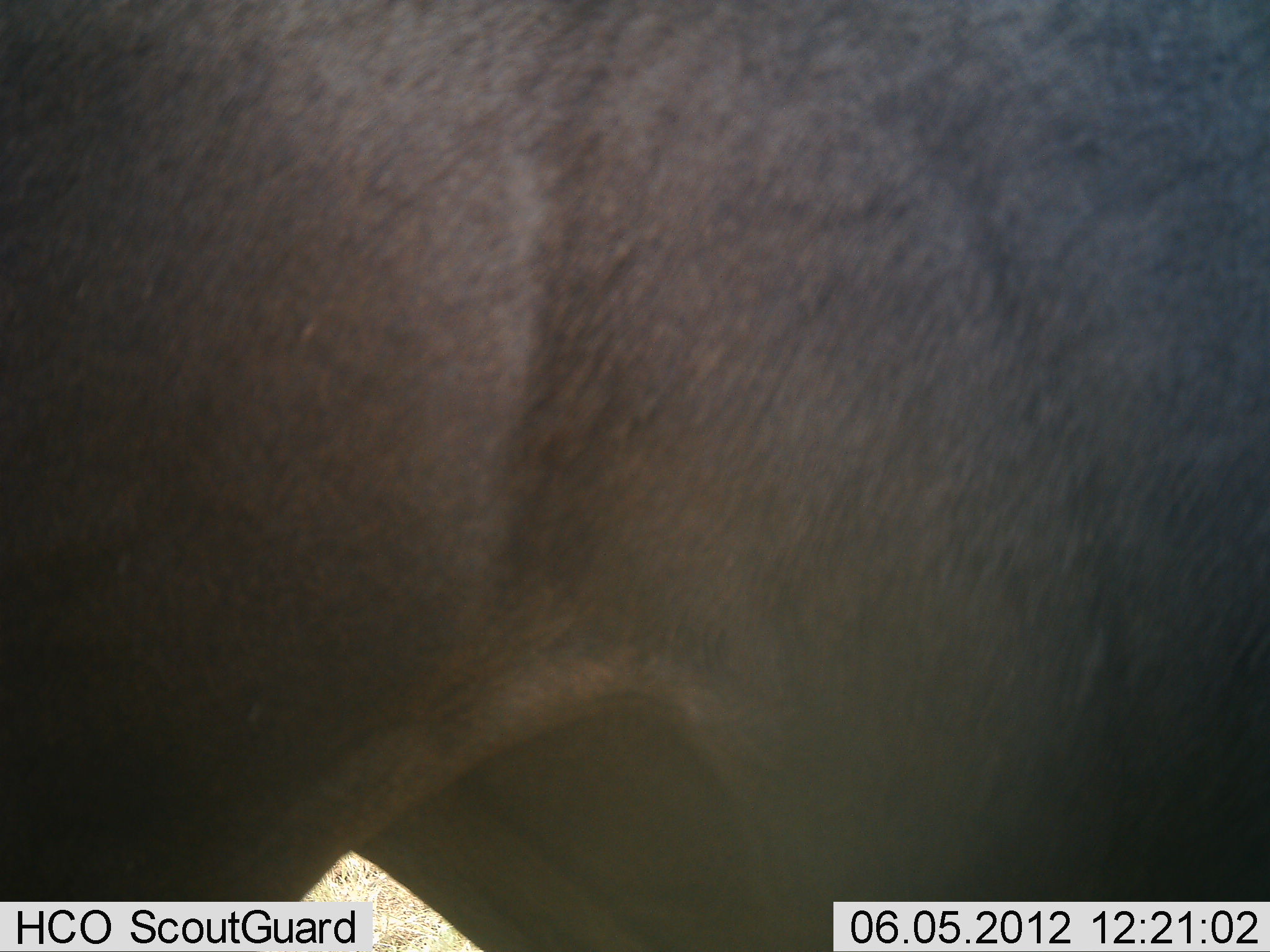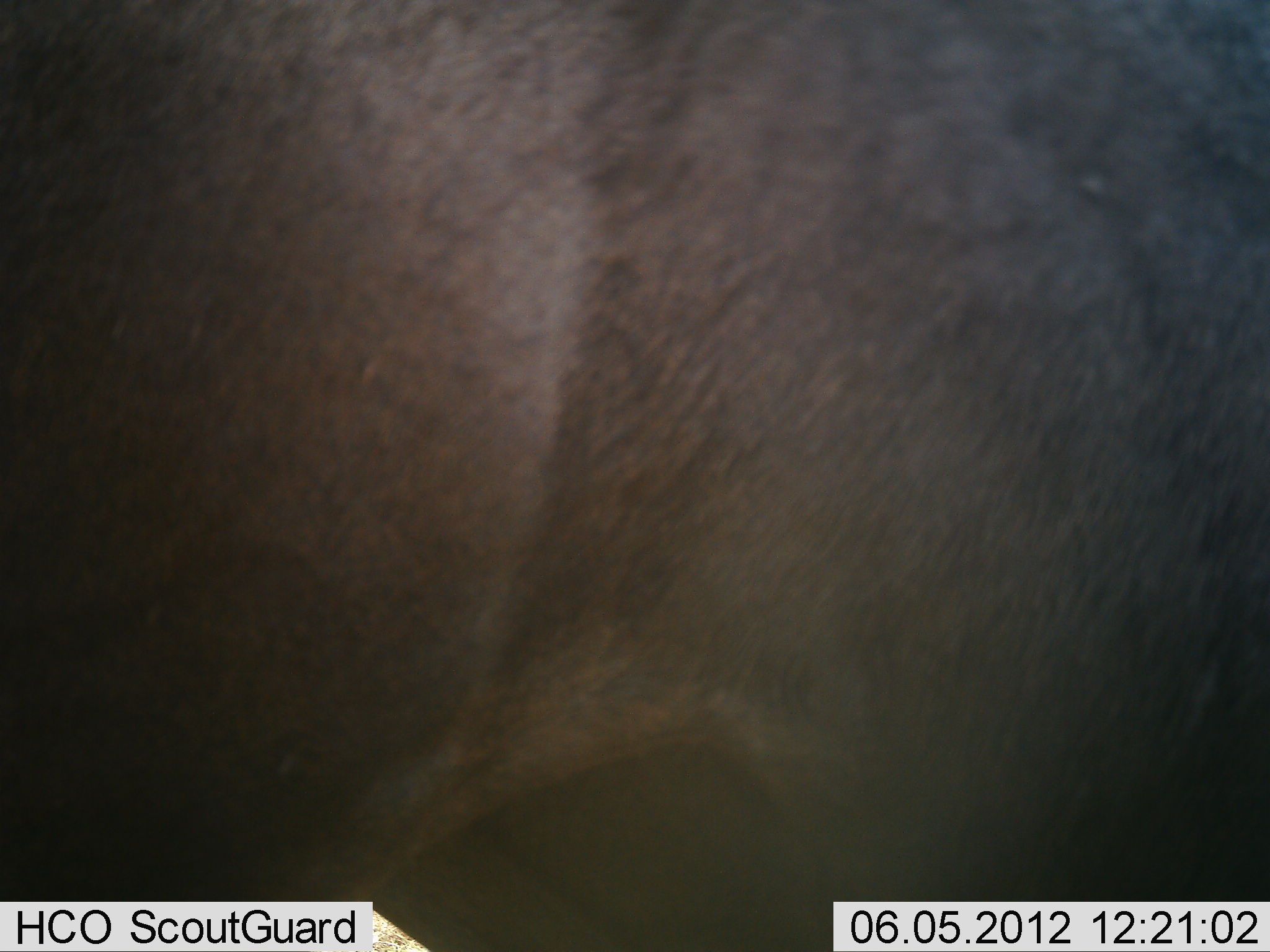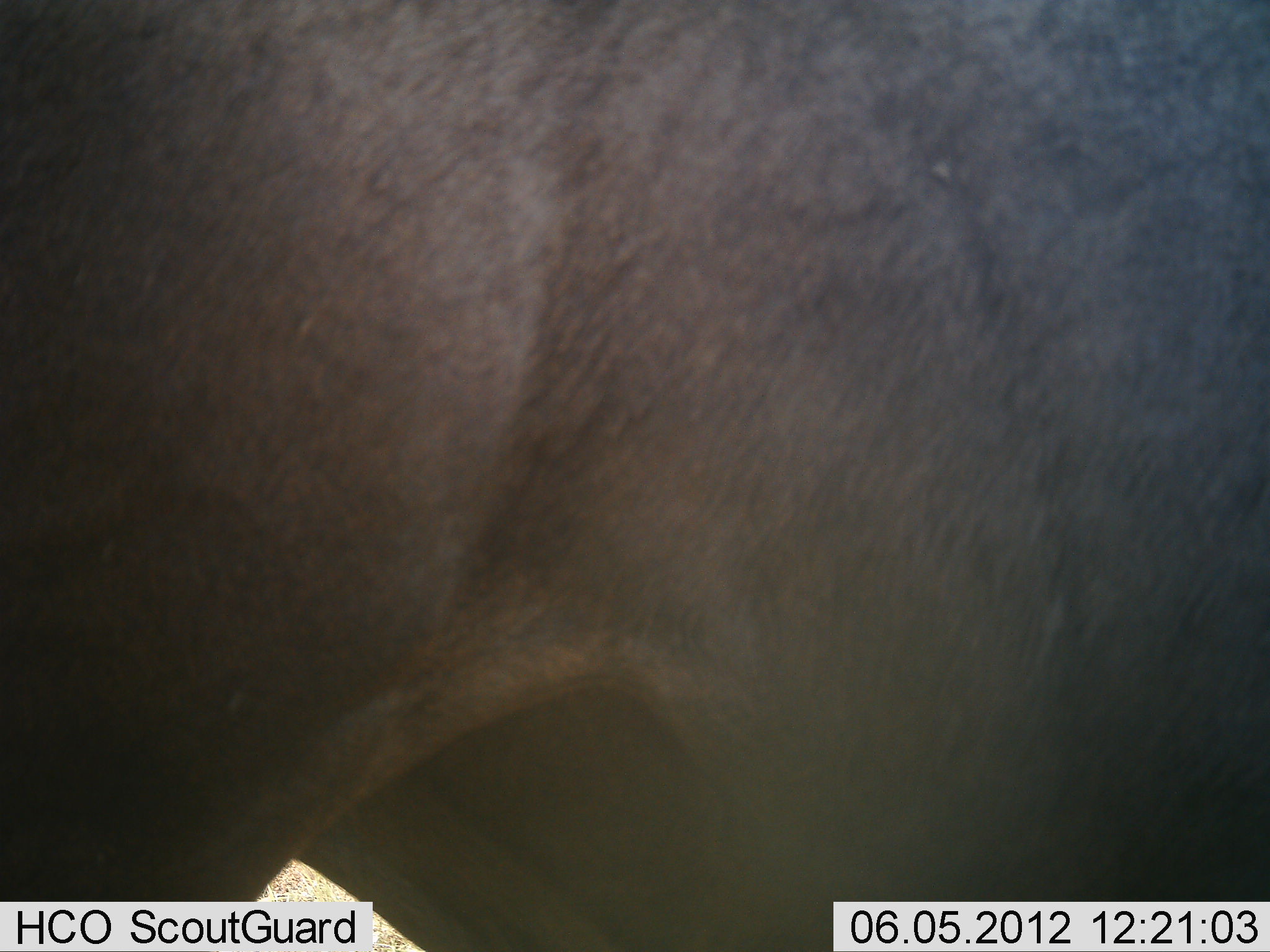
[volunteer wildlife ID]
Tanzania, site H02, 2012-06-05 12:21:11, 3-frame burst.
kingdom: Animalia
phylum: Chordata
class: Mammalia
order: Artiodactyla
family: Bovidae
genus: Connochaetes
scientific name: Connochaetes taurinus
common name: blue wildebeest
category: wildebeest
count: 1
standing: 90%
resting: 10%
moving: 0%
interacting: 0%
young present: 0%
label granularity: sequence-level